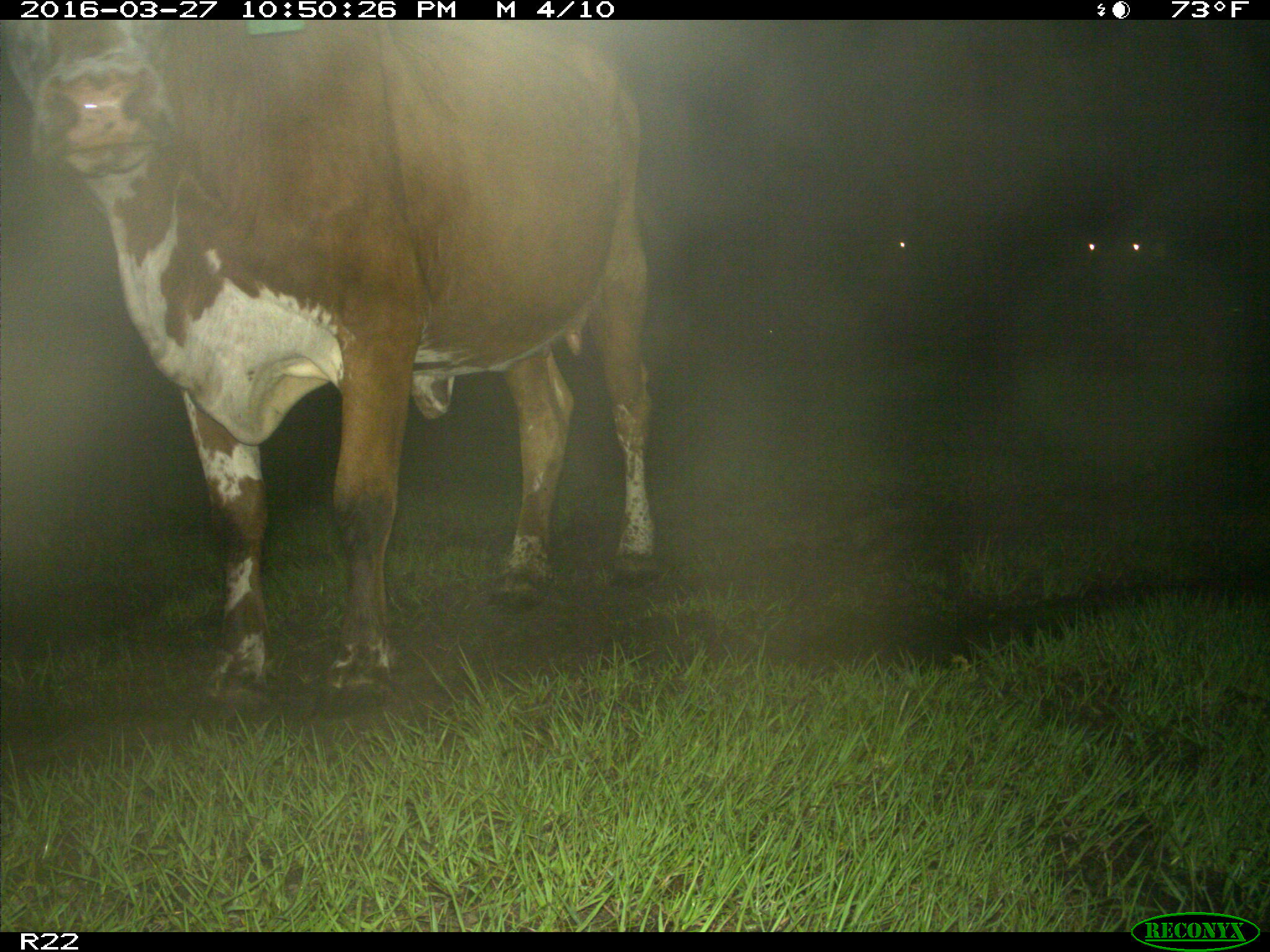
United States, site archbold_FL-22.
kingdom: Animalia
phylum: Chordata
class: Mammalia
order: Artiodactyla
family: Bovidae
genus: Bos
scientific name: Bos taurus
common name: domestic cow